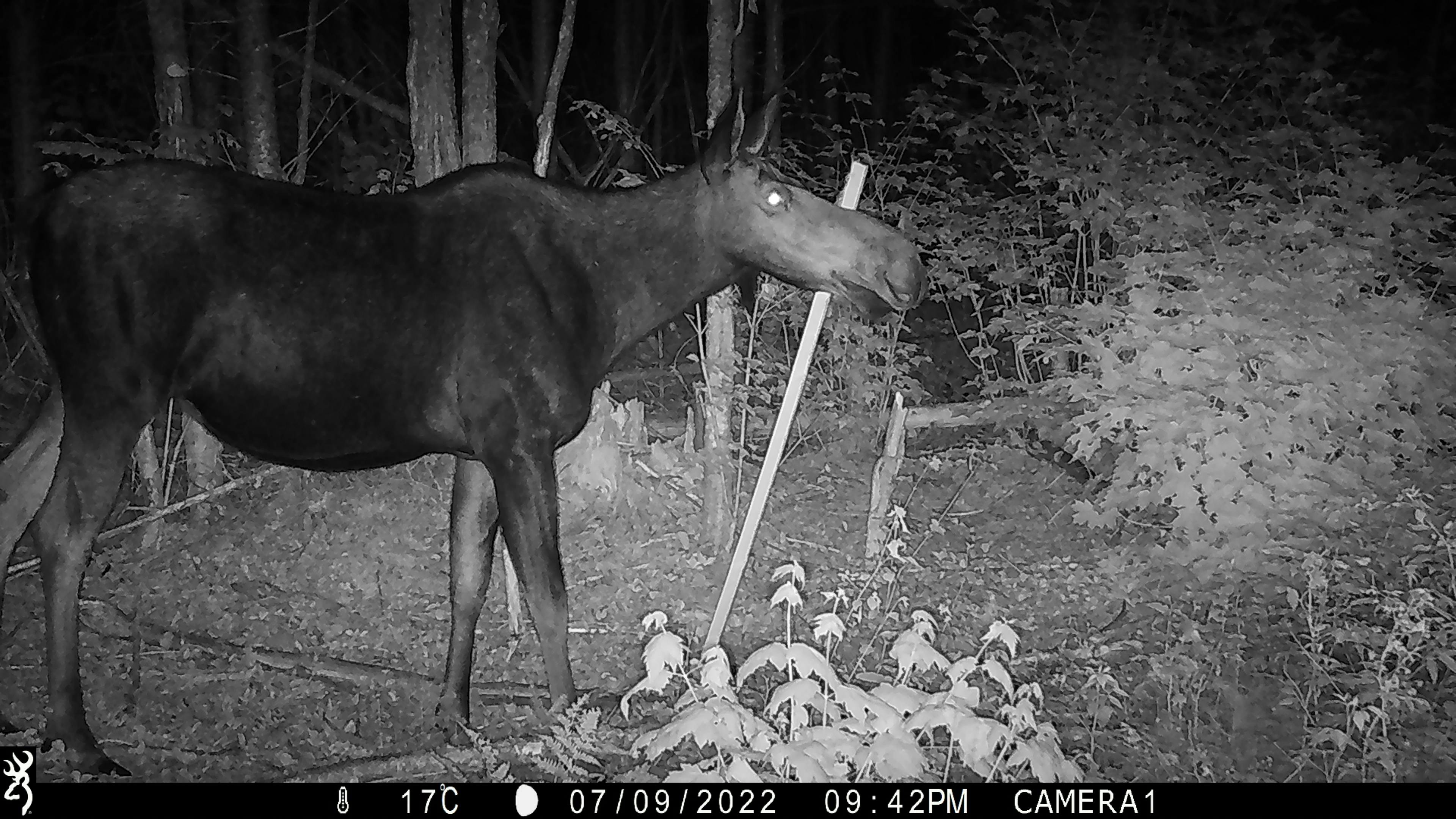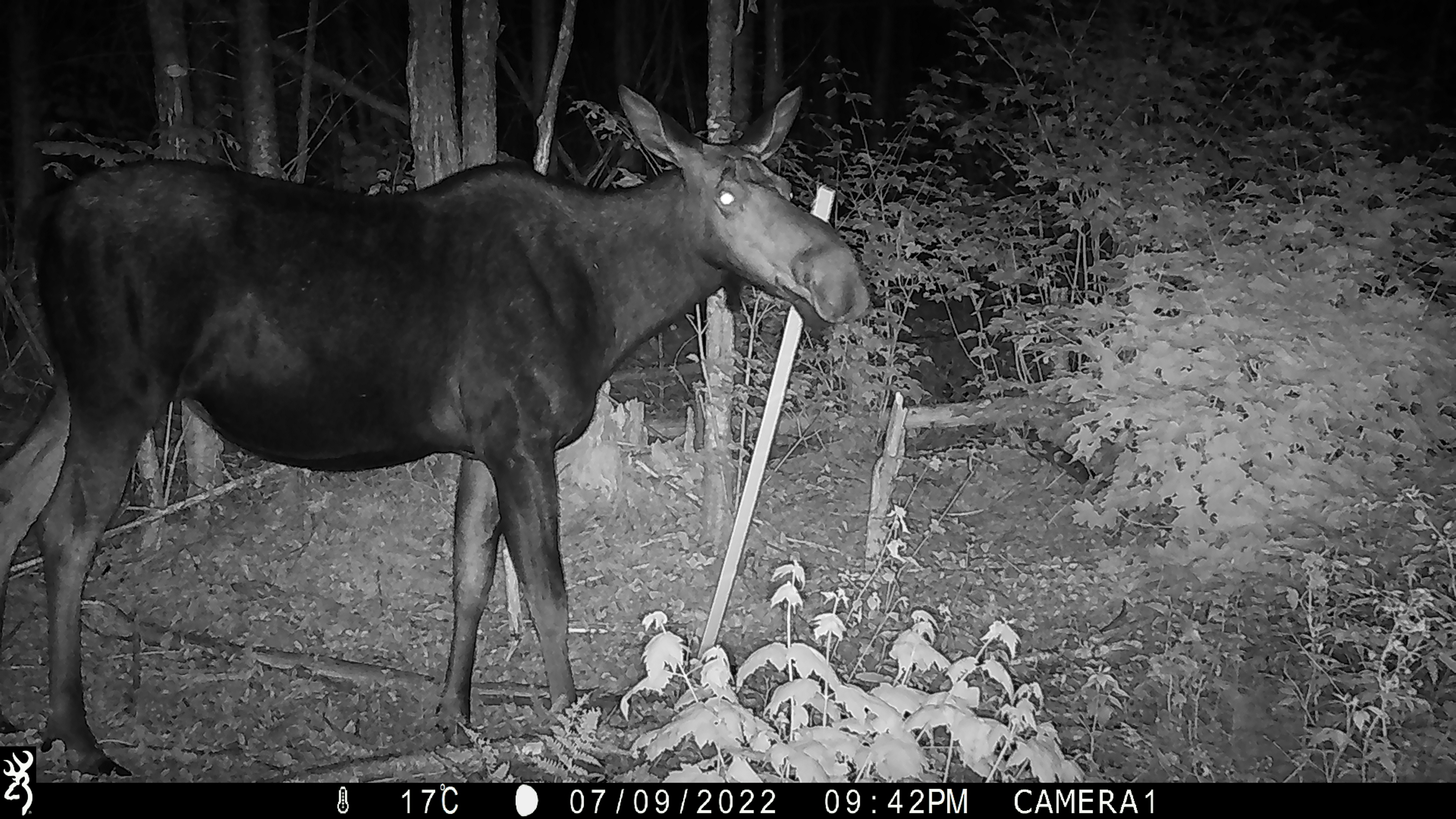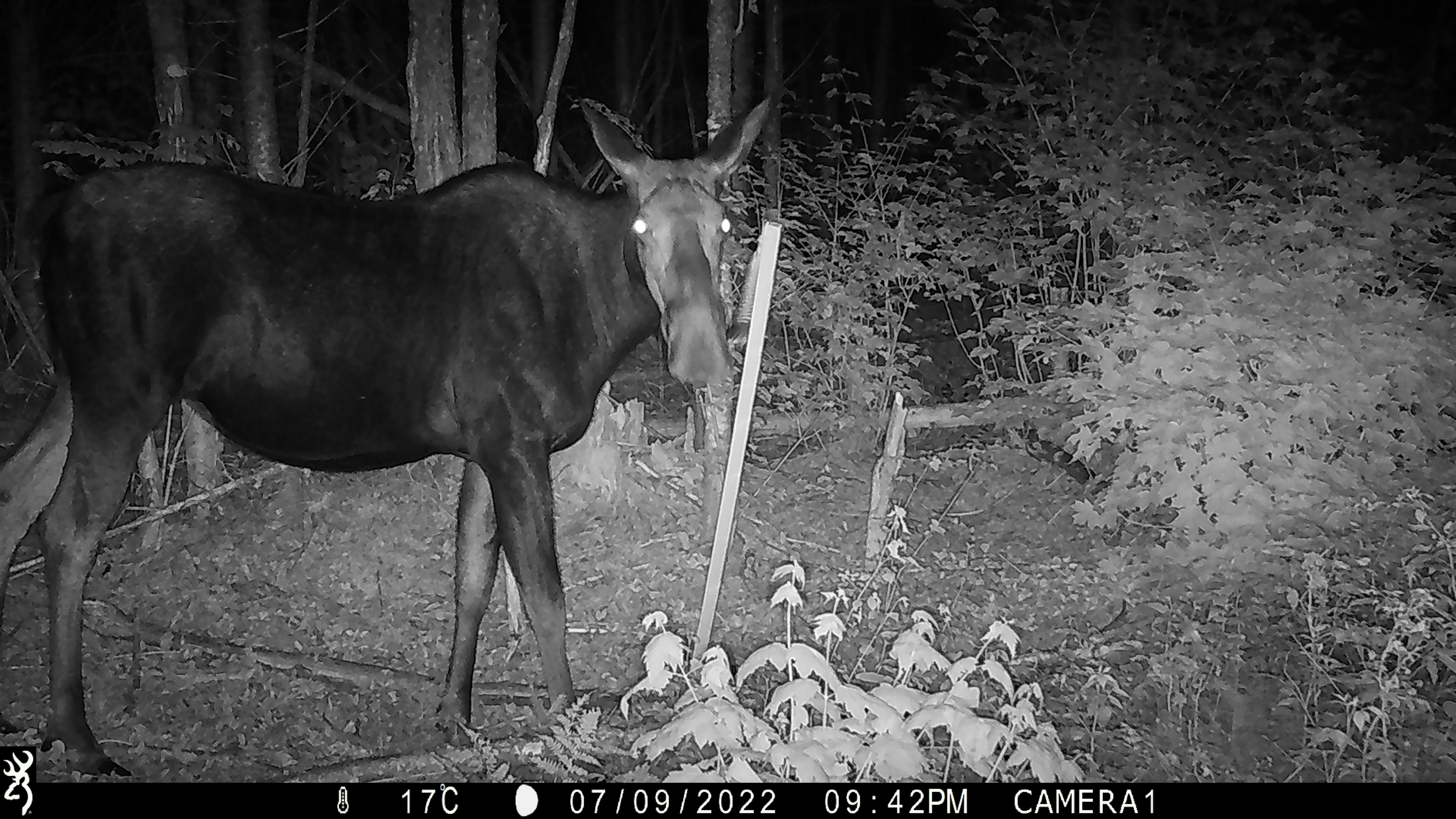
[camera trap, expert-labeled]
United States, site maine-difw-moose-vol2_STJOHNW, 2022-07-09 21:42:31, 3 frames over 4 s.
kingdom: Animalia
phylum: Chordata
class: Mammalia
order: Artiodactyla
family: Cervidae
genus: Alces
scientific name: Alces alces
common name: moose